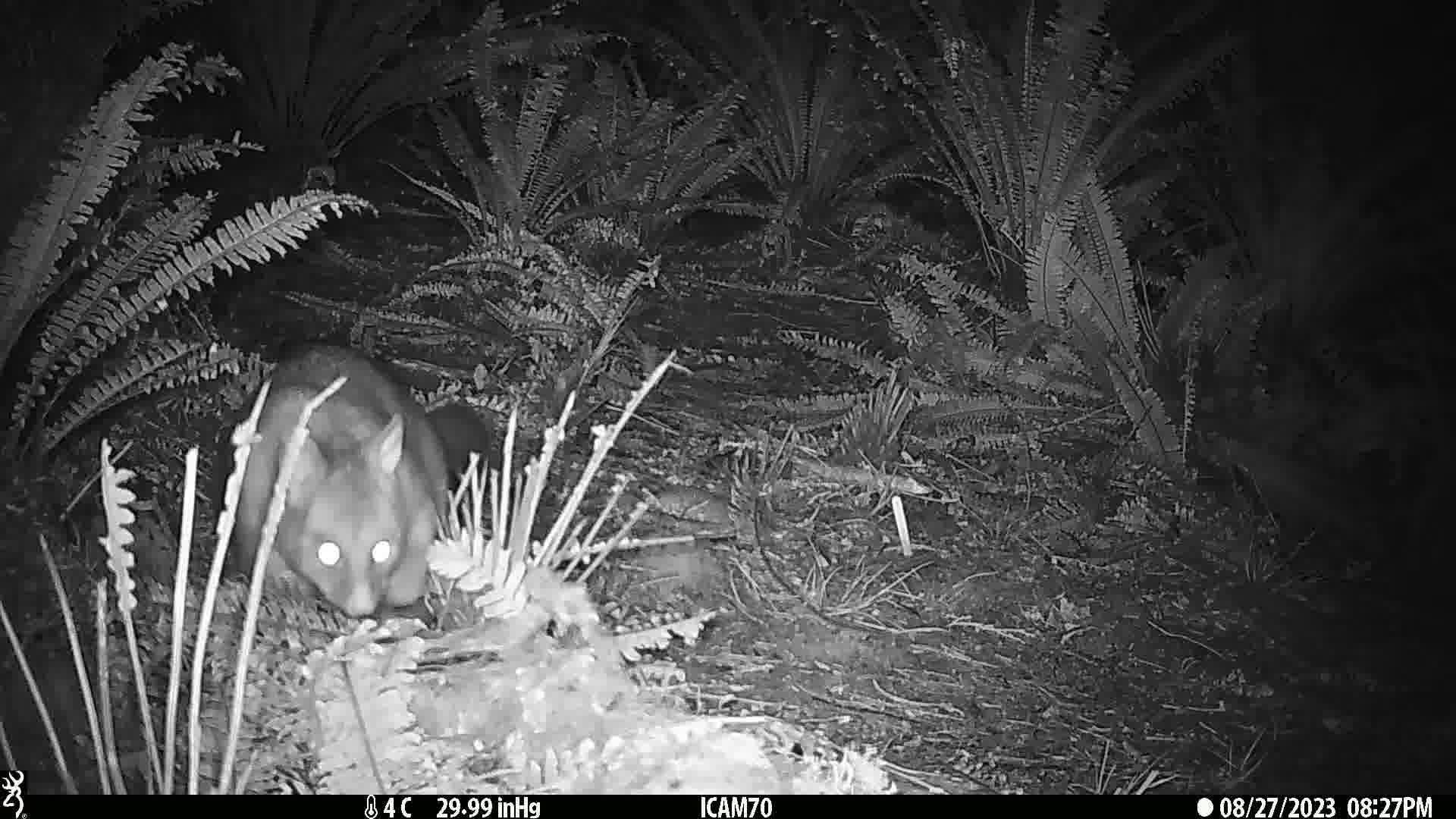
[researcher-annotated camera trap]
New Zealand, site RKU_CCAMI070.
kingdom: Animalia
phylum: Chordata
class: Mammalia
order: Diprotodontia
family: Phalangeridae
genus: Trichosurus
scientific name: Trichosurus vulpecula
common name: common brushtail possum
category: possum